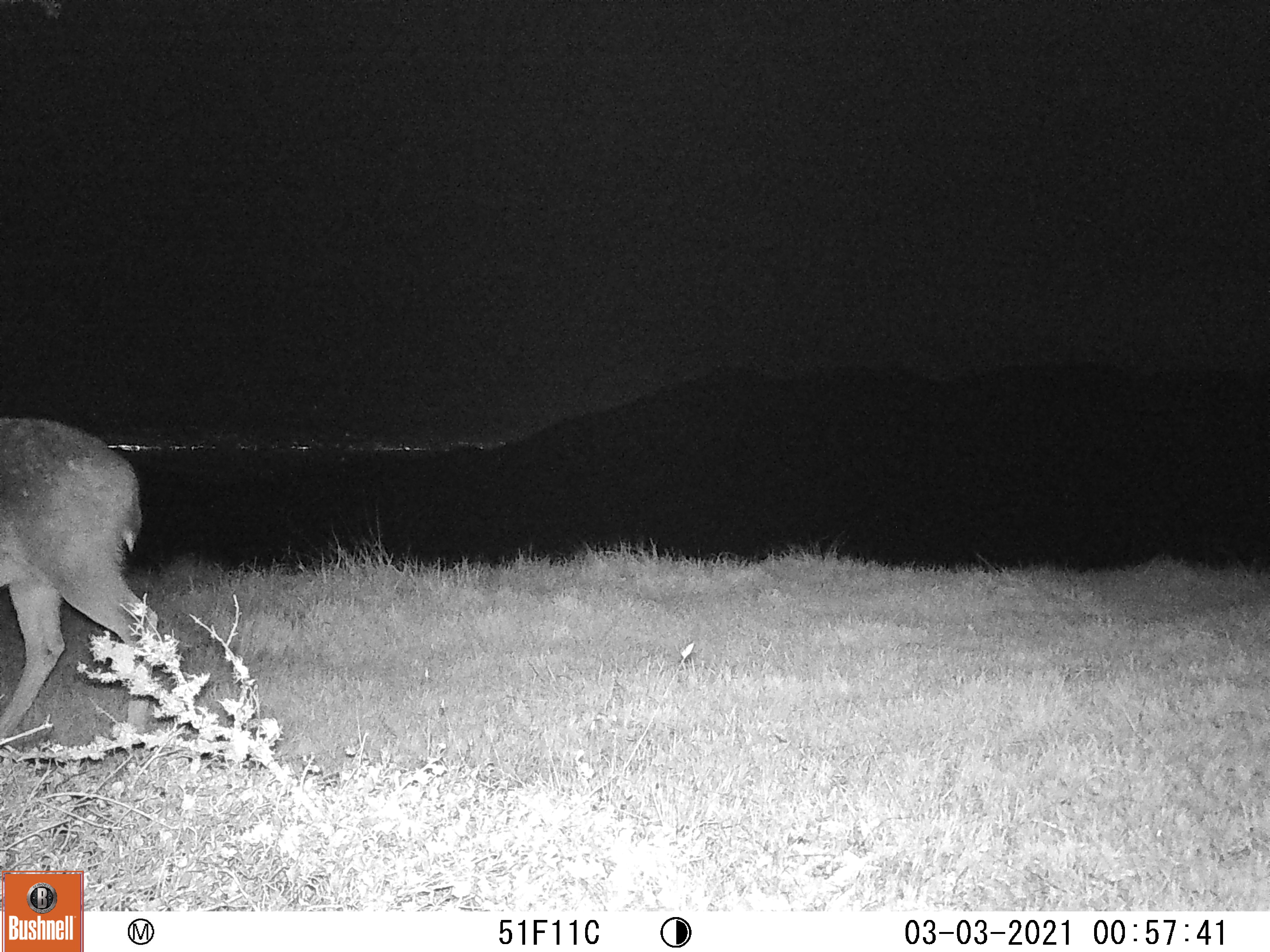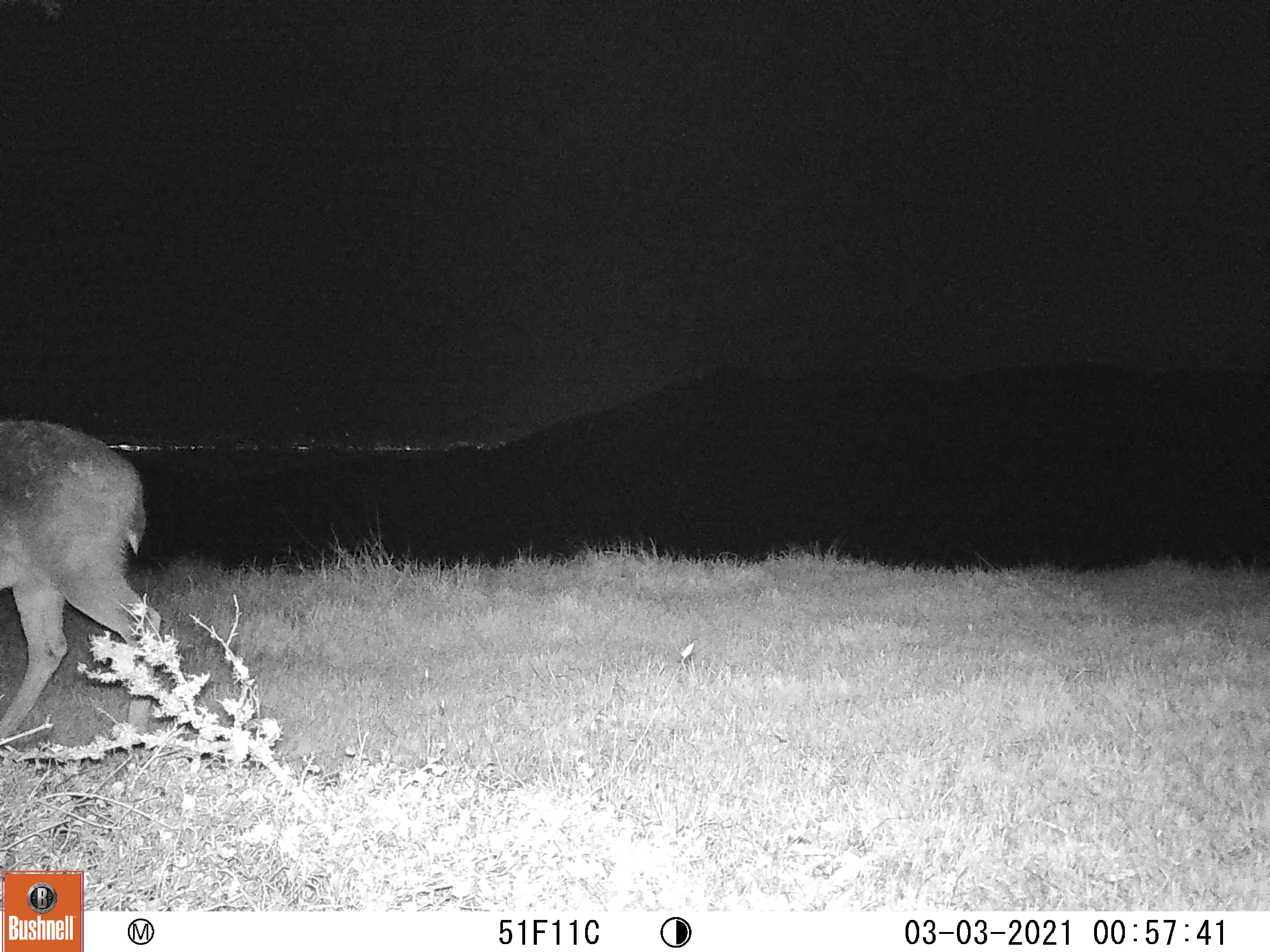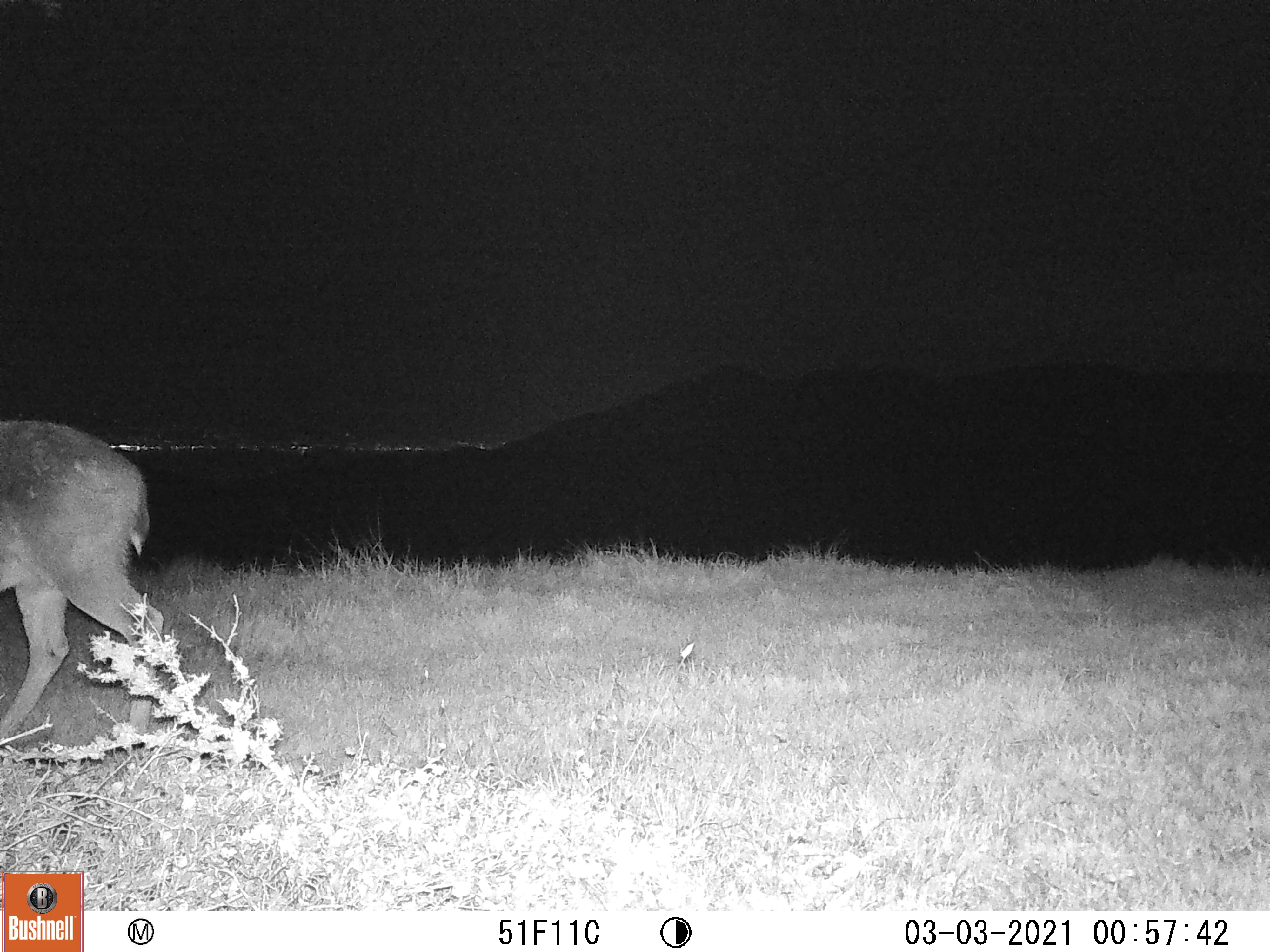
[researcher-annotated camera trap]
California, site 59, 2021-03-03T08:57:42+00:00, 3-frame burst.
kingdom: Animalia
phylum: Chordata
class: Mammalia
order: Artiodactyla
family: Cervidae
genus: Odocoileus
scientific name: Odocoileus hemionus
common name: mule deer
Mule deer (Odocoileus hemionus).